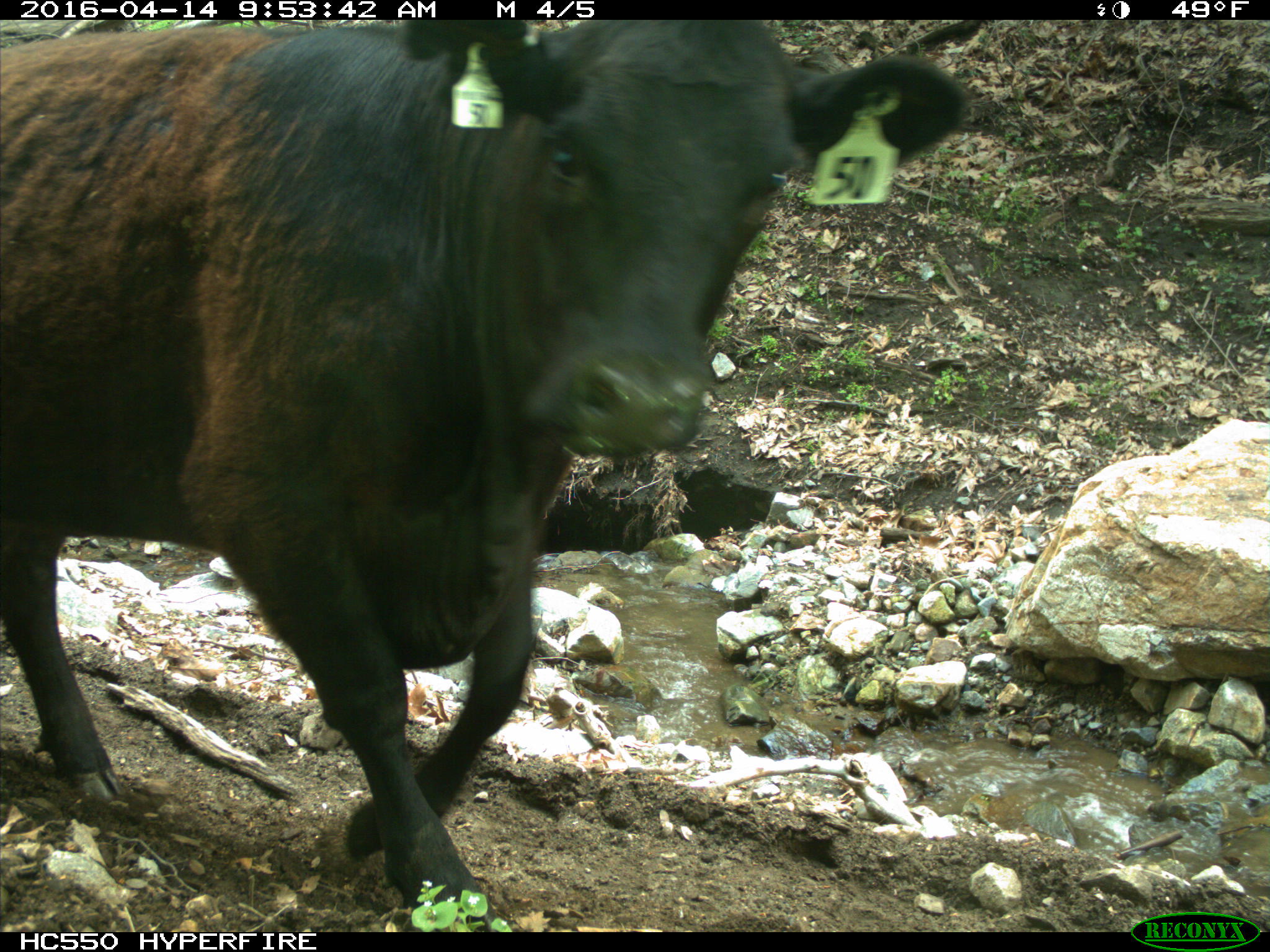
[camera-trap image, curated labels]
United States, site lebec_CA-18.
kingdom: Animalia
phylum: Chordata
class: Mammalia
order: Artiodactyla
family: Bovidae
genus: Bos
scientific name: Bos taurus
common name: domestic cow